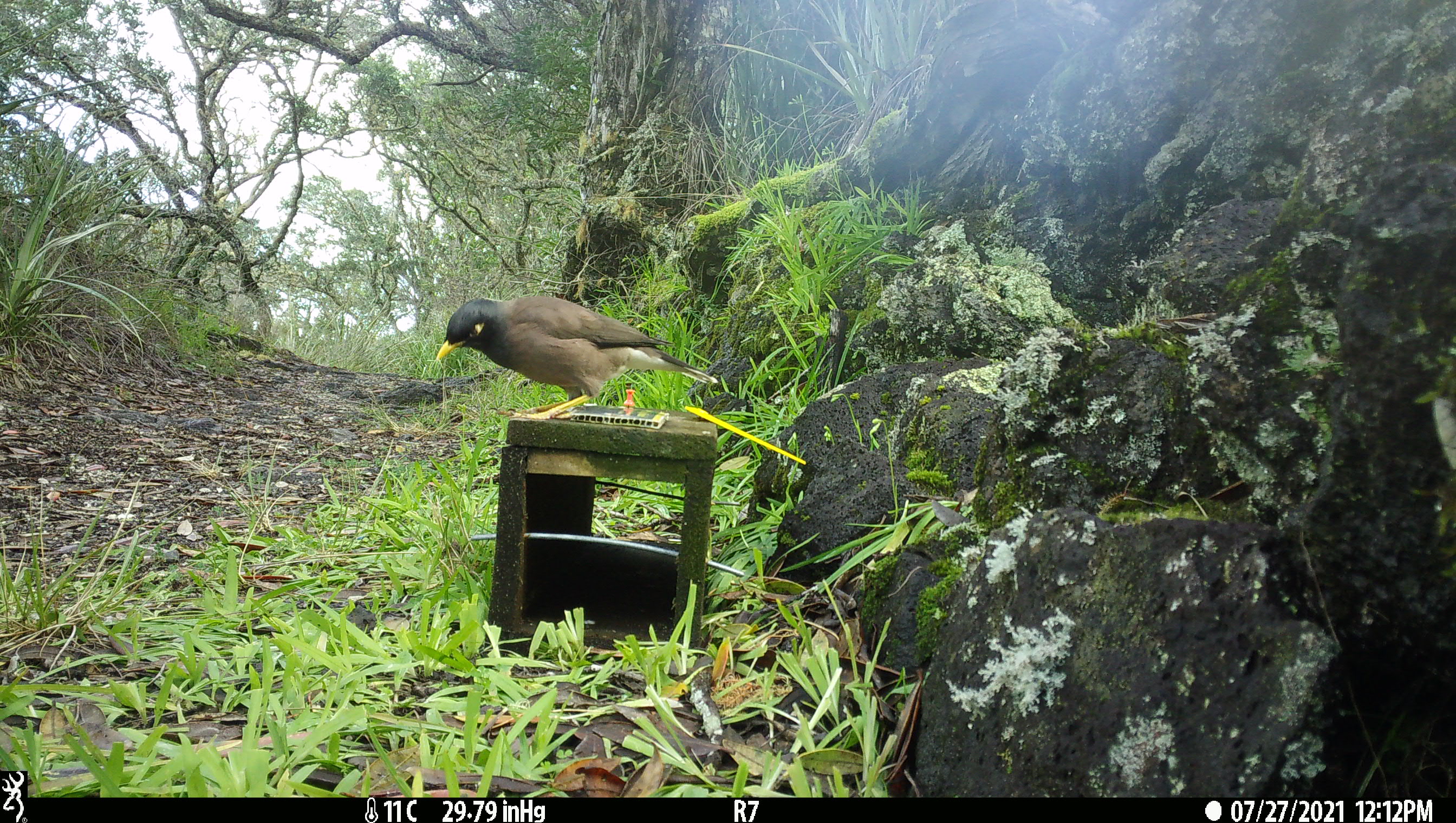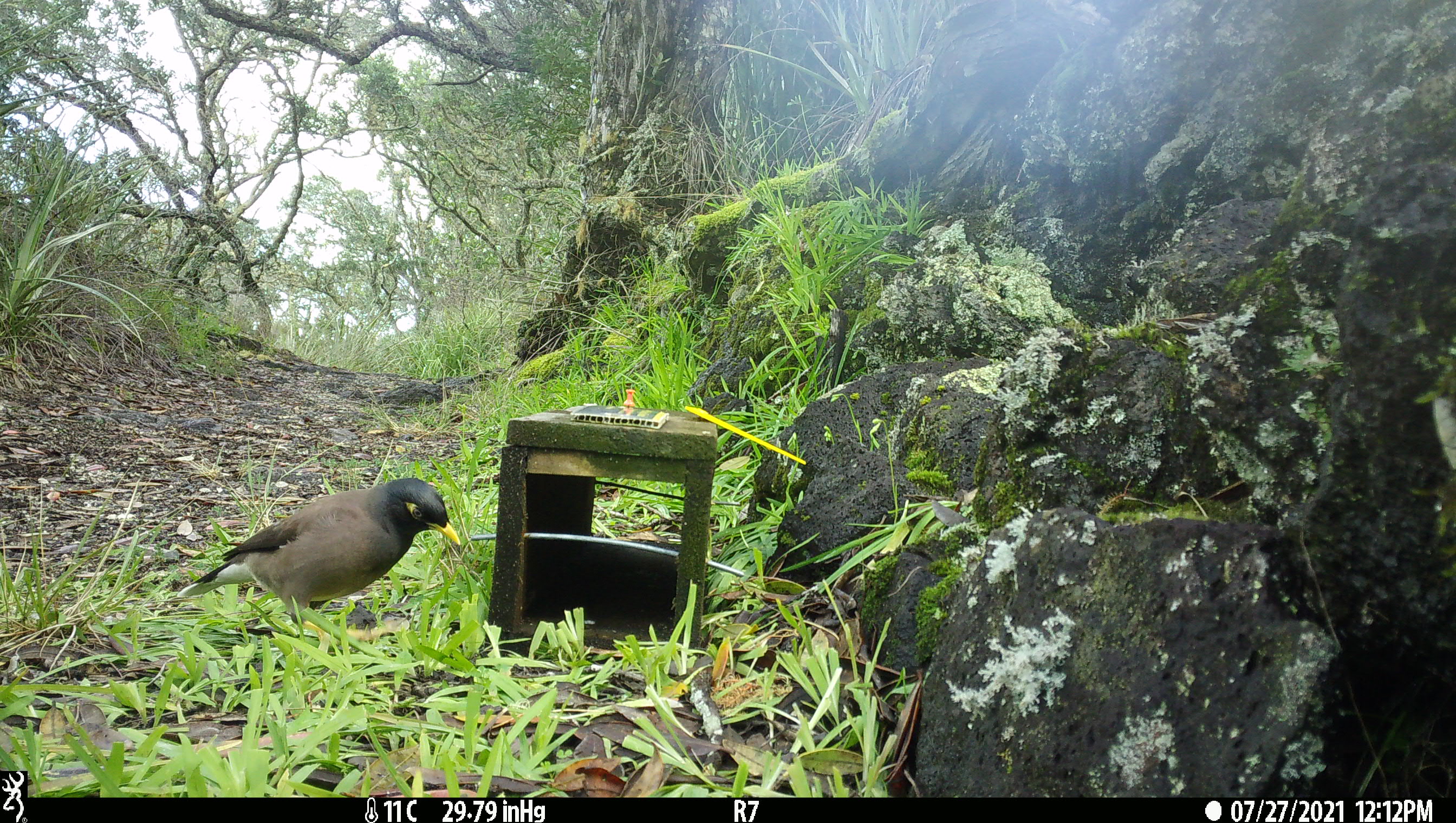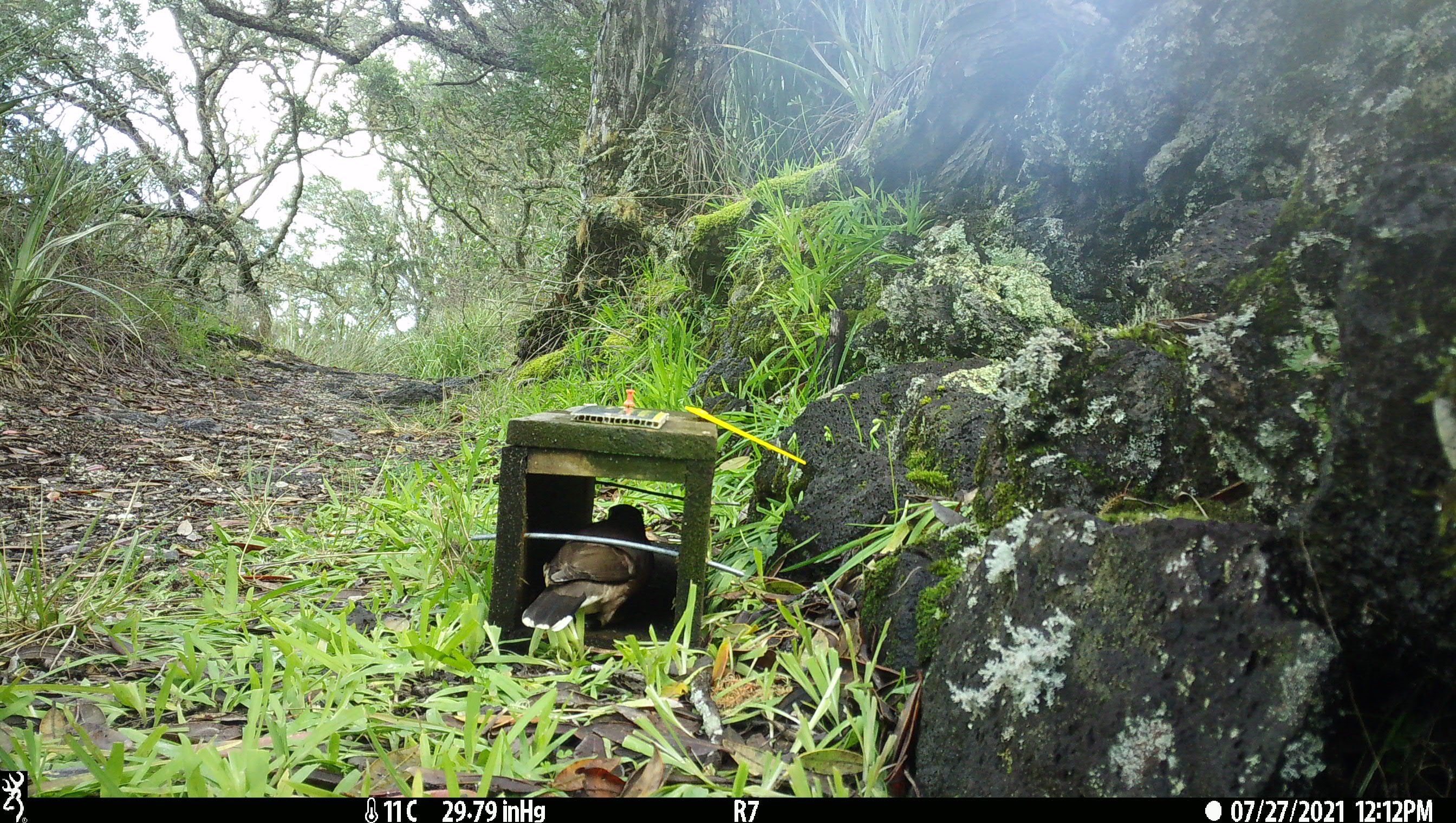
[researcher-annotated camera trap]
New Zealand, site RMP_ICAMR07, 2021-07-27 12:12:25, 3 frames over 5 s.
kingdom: Animalia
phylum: Chordata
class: Aves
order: Passeriformes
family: Sturnidae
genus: Acridotheres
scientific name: Acridotheres tristis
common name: common myna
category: myna